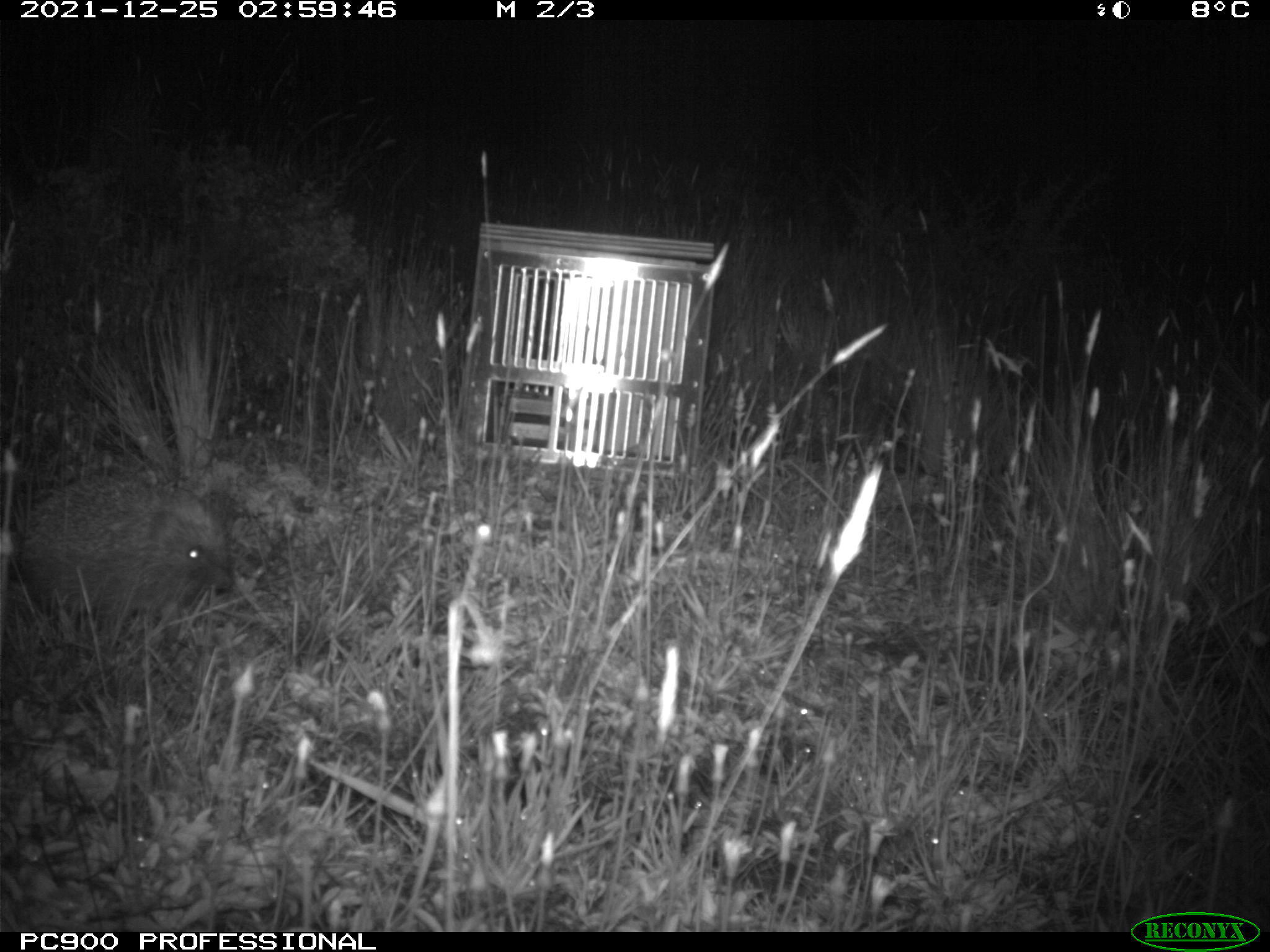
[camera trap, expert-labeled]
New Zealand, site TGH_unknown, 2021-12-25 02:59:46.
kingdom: Animalia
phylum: Chordata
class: Mammalia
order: Eulipotyphla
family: Erinaceidae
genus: Erinaceus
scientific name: Erinaceus europaeus europaeus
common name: european hedgehog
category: hedgehog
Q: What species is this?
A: Hedgehog (european hedgehog) (Erinaceus europaeus europaeus).